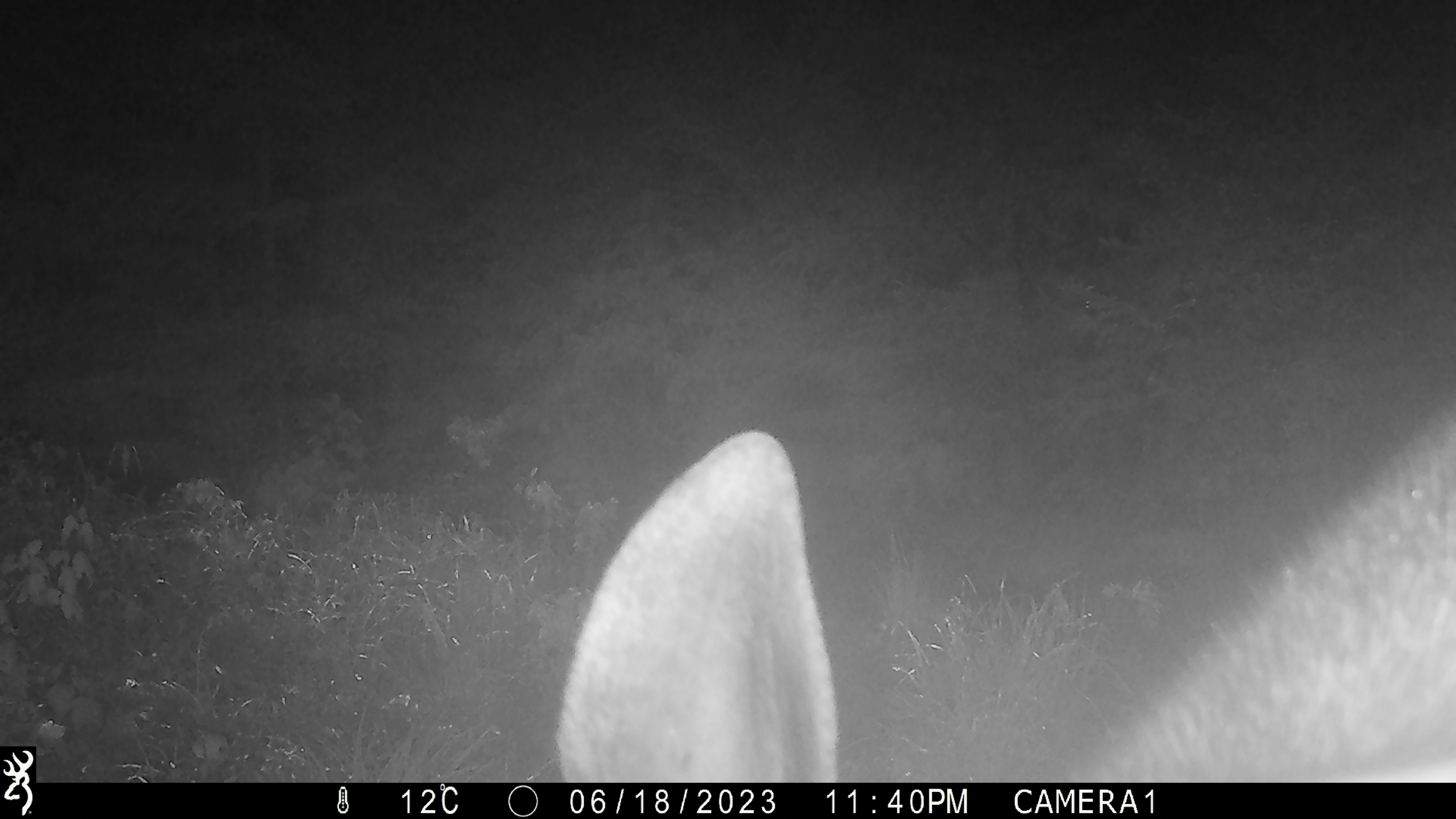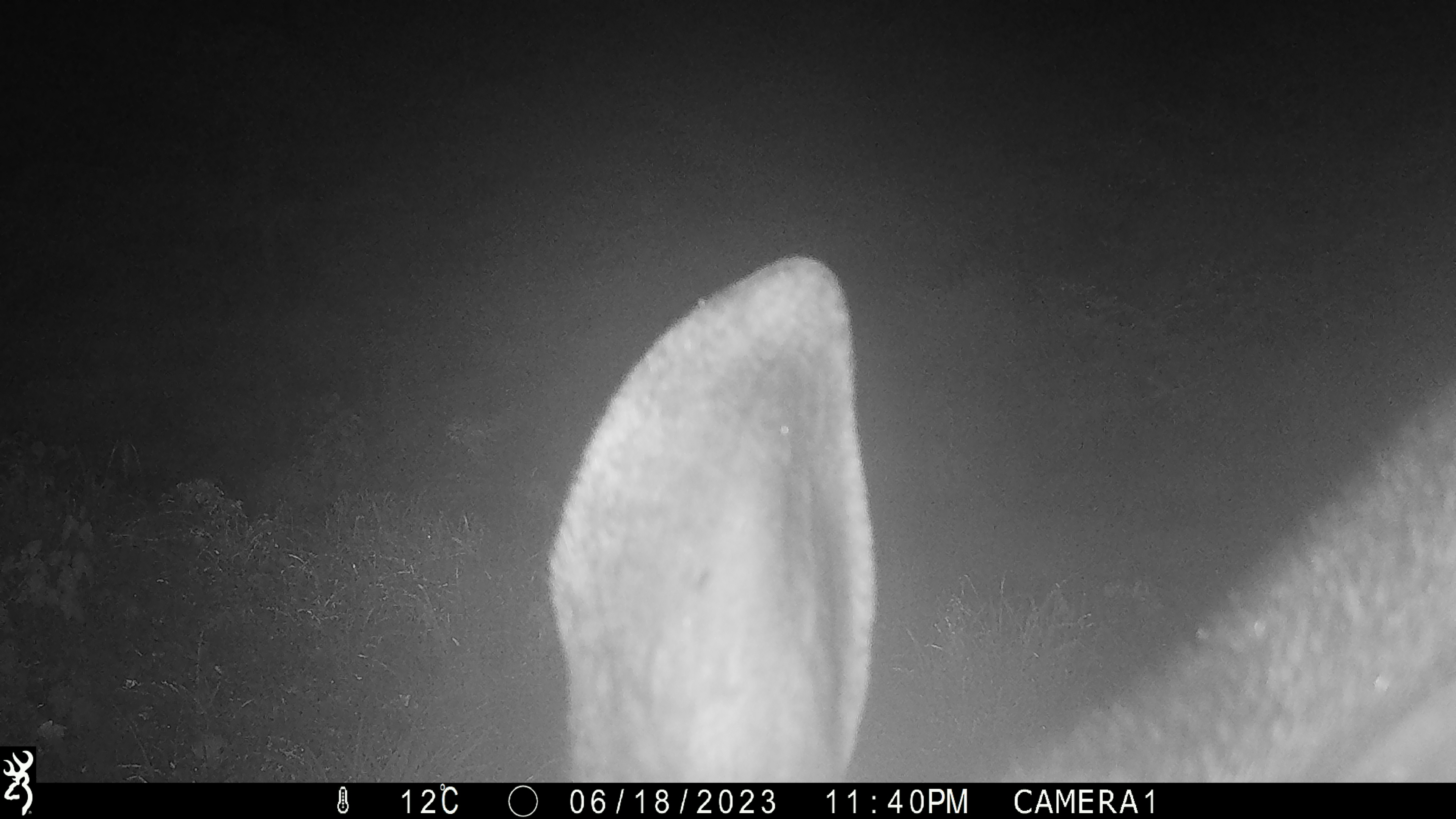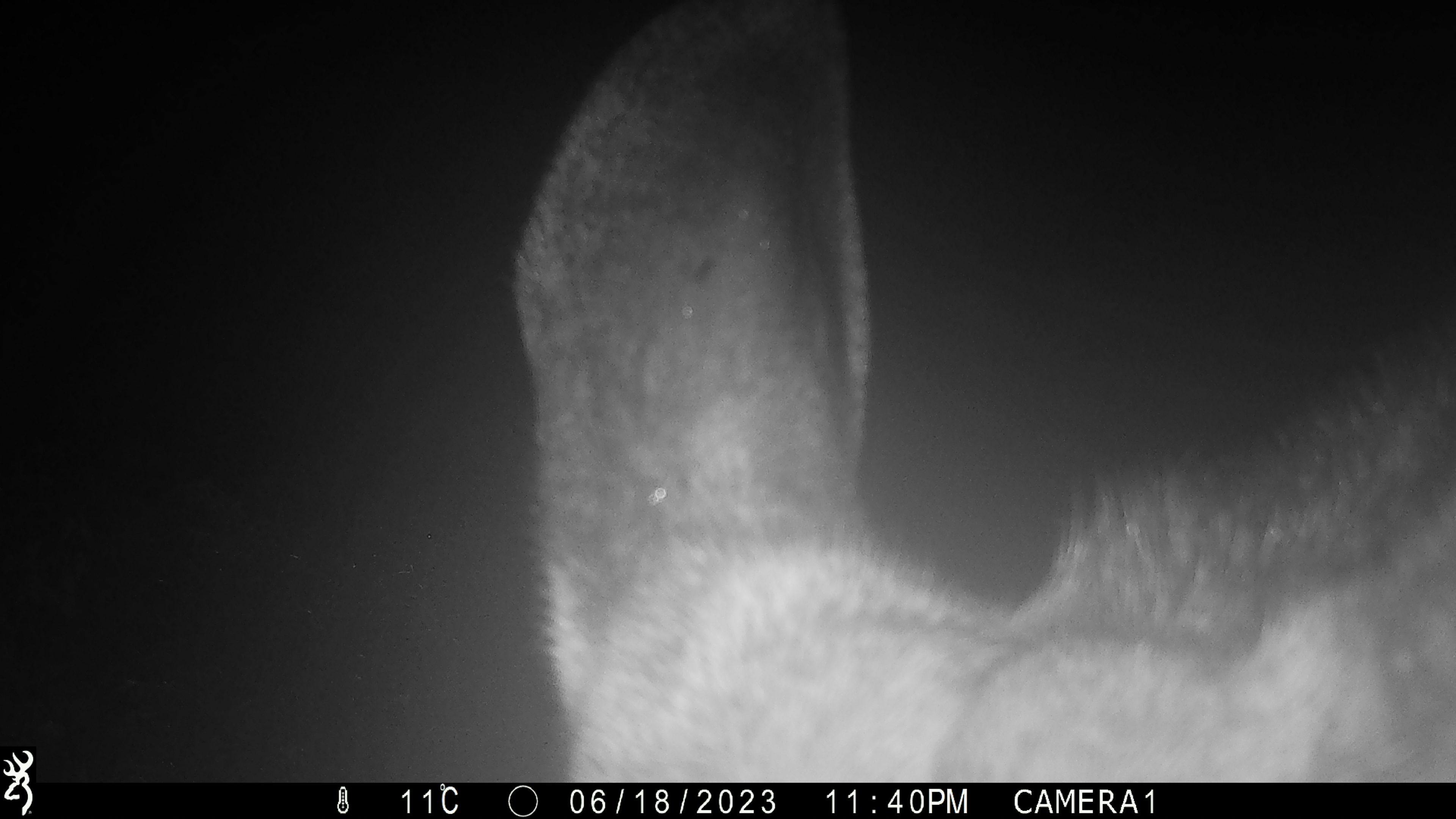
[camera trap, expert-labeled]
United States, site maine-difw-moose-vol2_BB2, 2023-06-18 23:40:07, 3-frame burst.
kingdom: Animalia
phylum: Chordata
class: Mammalia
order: Artiodactyla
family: Cervidae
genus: Alces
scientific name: Alces alces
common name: moose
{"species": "moose (Alces alces)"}